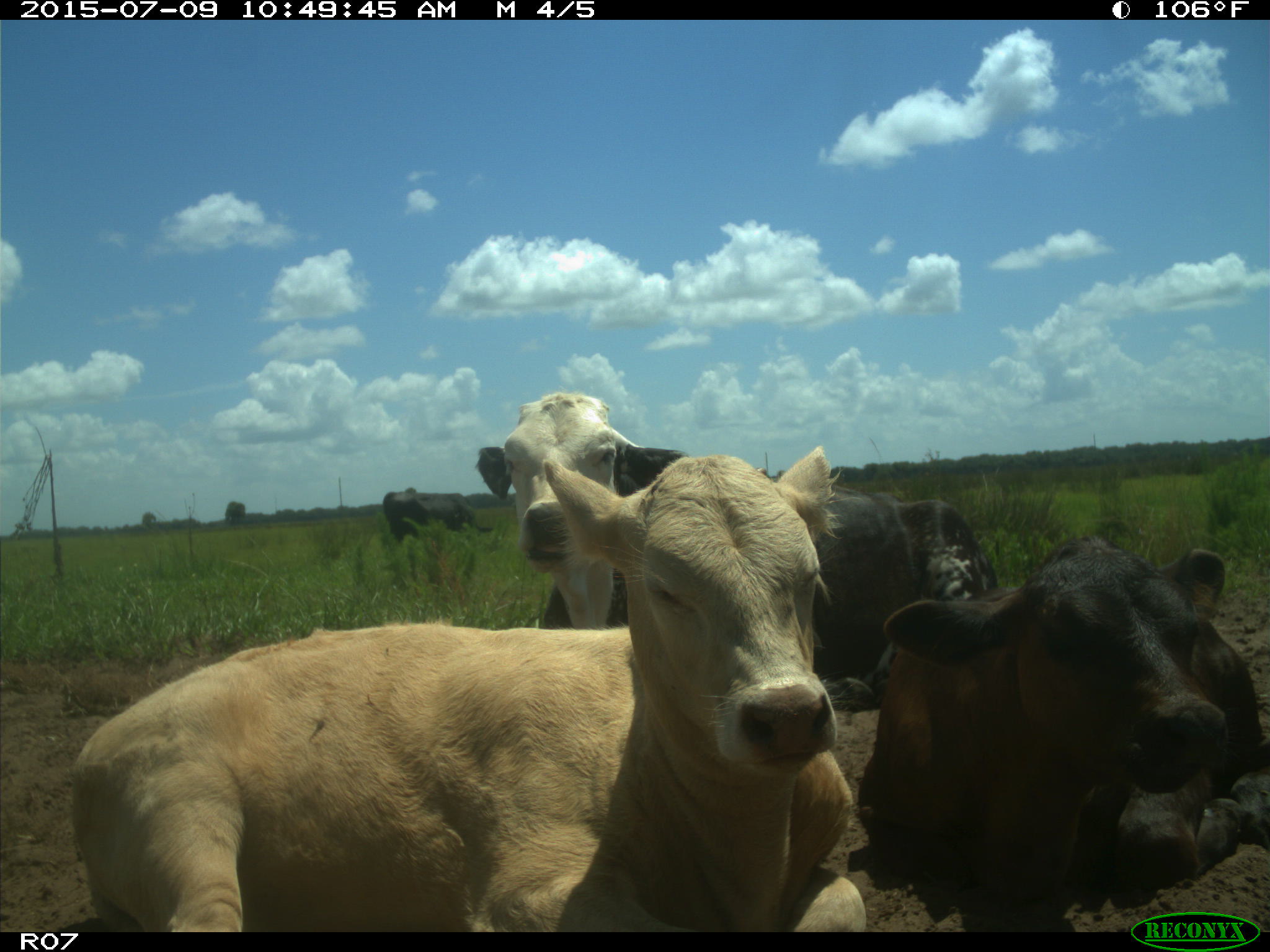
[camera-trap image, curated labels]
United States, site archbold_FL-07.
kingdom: Animalia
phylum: Chordata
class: Mammalia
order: Artiodactyla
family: Bovidae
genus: Bos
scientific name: Bos taurus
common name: domestic cow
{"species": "Bos taurus (domestic cow)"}